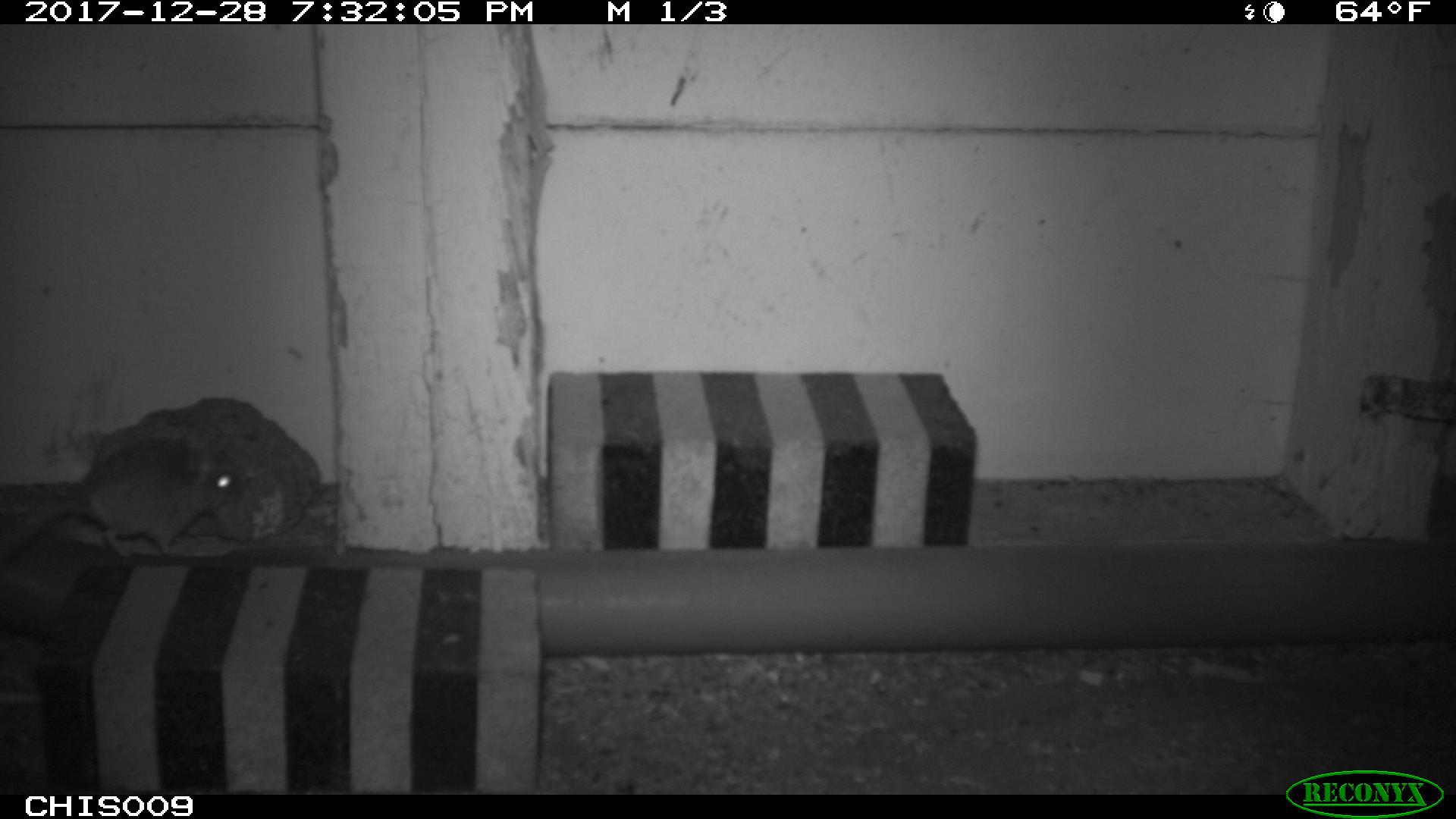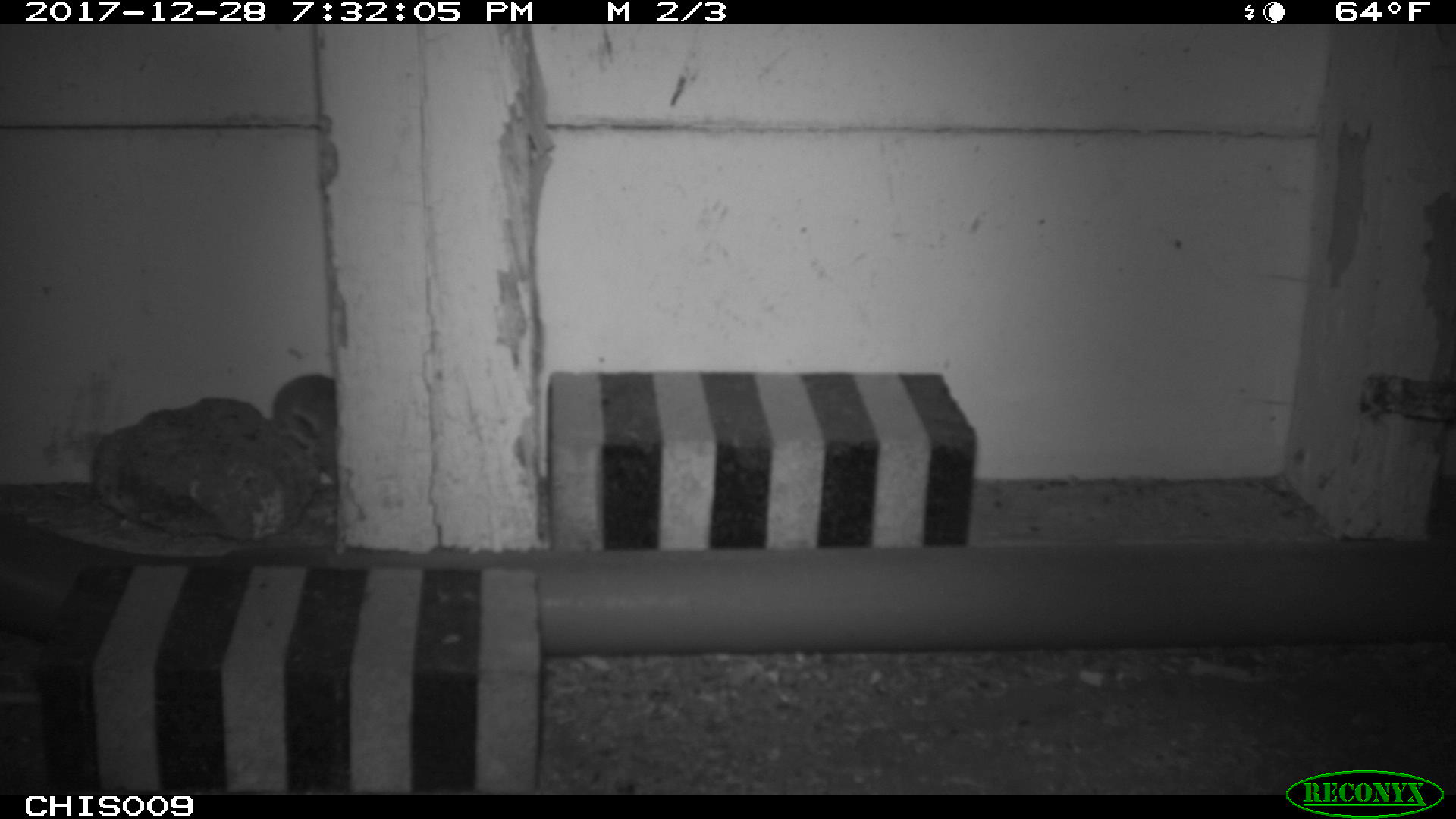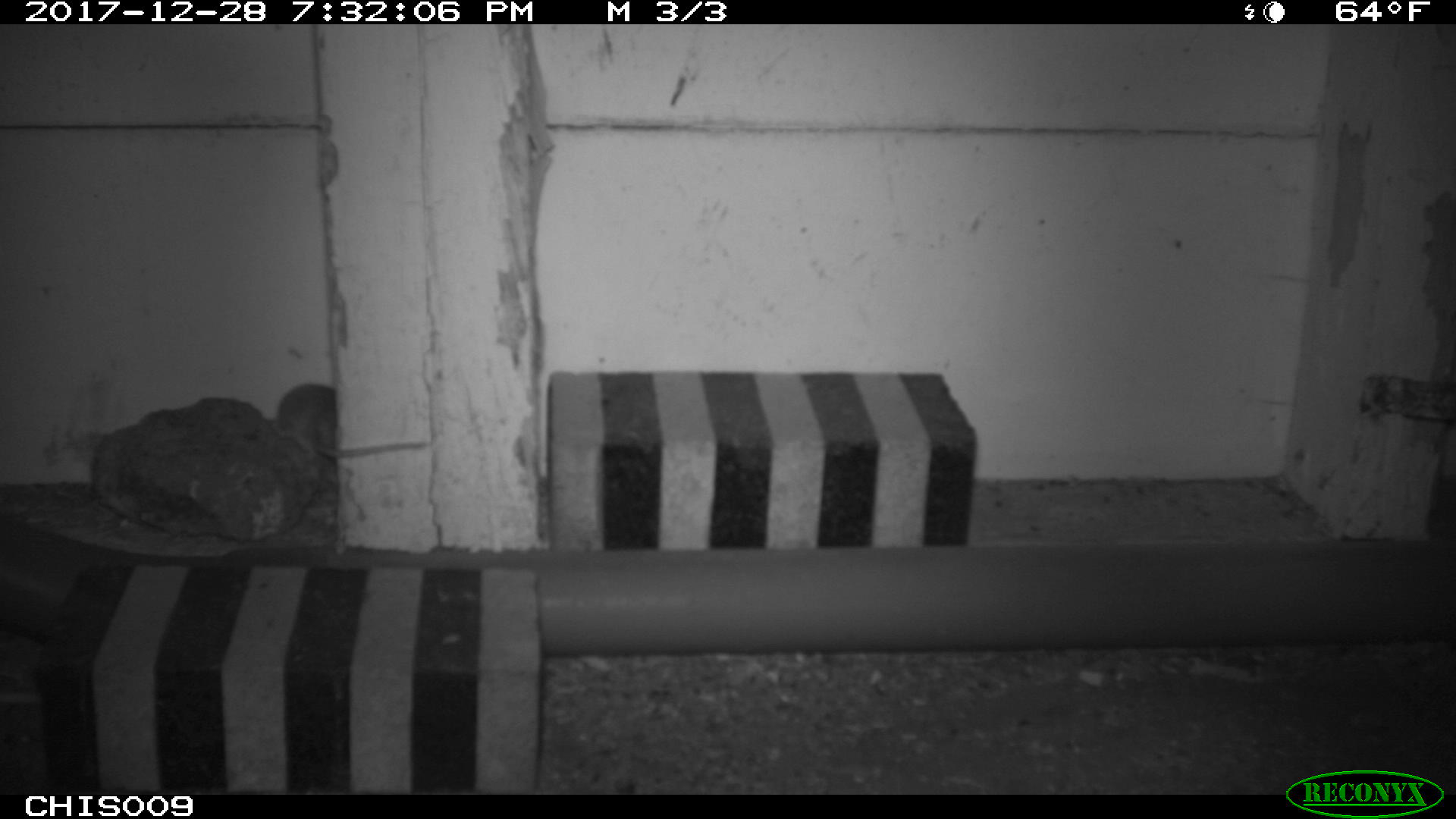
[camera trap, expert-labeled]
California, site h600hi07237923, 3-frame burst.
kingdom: Animalia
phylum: Chordata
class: Mammalia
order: Rodentia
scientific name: Rodentia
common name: rodent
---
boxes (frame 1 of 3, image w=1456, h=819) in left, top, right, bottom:
rodent: 0, 436, 244, 557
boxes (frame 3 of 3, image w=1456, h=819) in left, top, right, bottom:
rodent: 273, 381, 424, 457